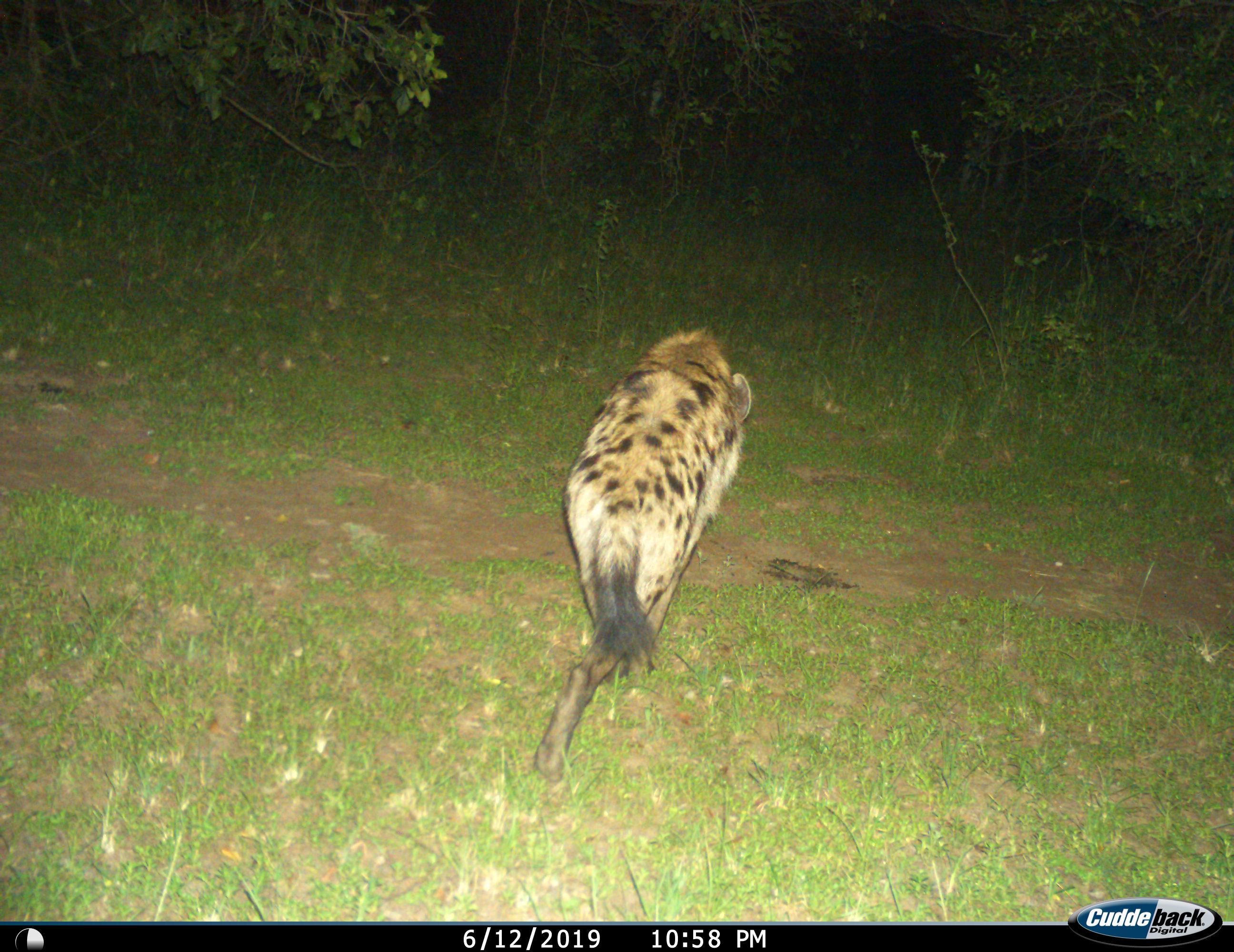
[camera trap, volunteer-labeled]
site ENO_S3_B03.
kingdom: Animalia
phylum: Chordata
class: Mammalia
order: Carnivora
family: Hyaenidae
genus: Crocuta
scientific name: Crocuta crocuta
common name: spotted hyena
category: hyenaspotted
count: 1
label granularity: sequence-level